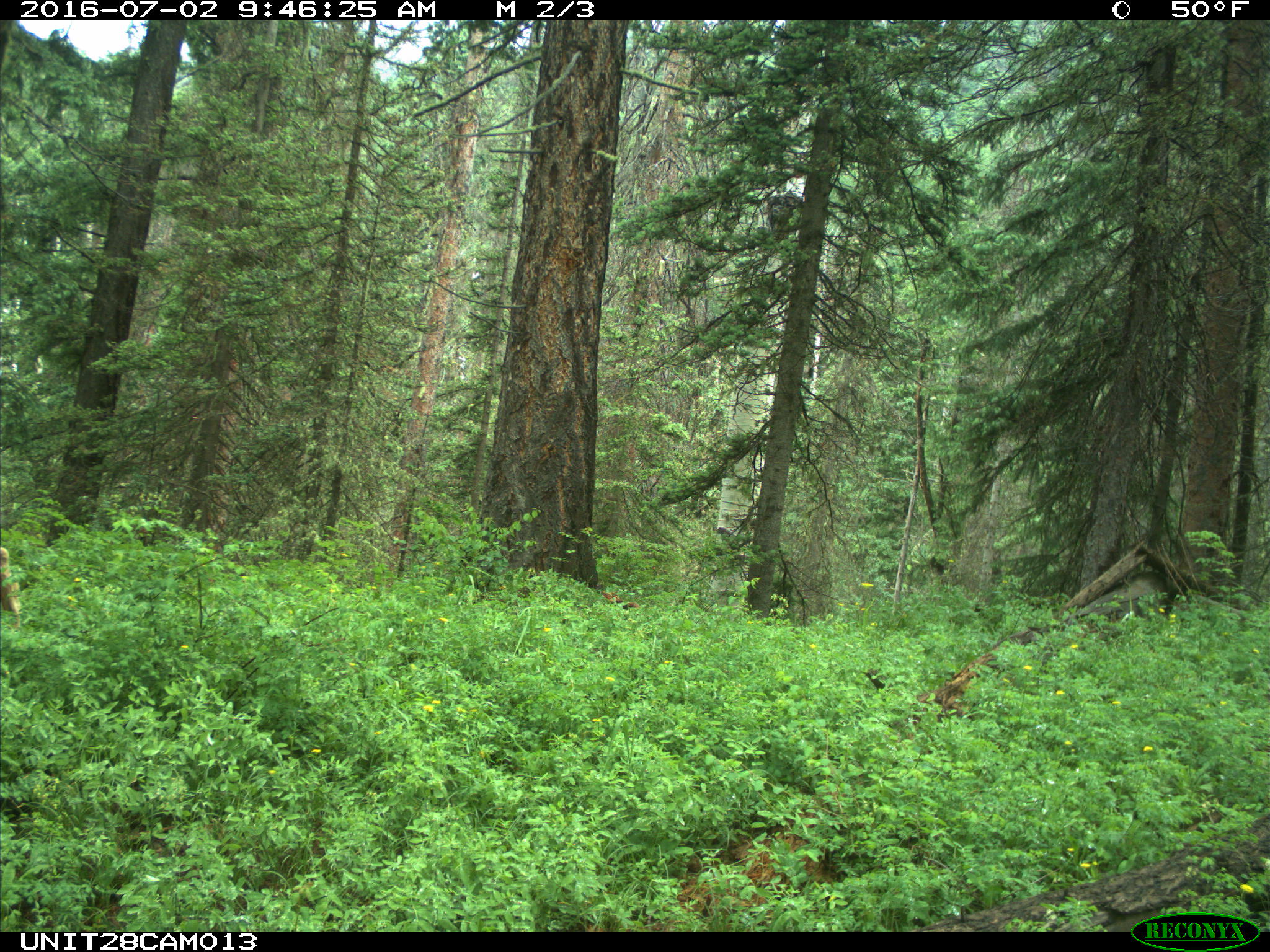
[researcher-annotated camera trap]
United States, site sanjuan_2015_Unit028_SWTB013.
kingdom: Animalia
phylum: Chordata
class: Mammalia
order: Artiodactyla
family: Cervidae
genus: Odocoileus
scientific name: Odocoileus hemionus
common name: mule deer